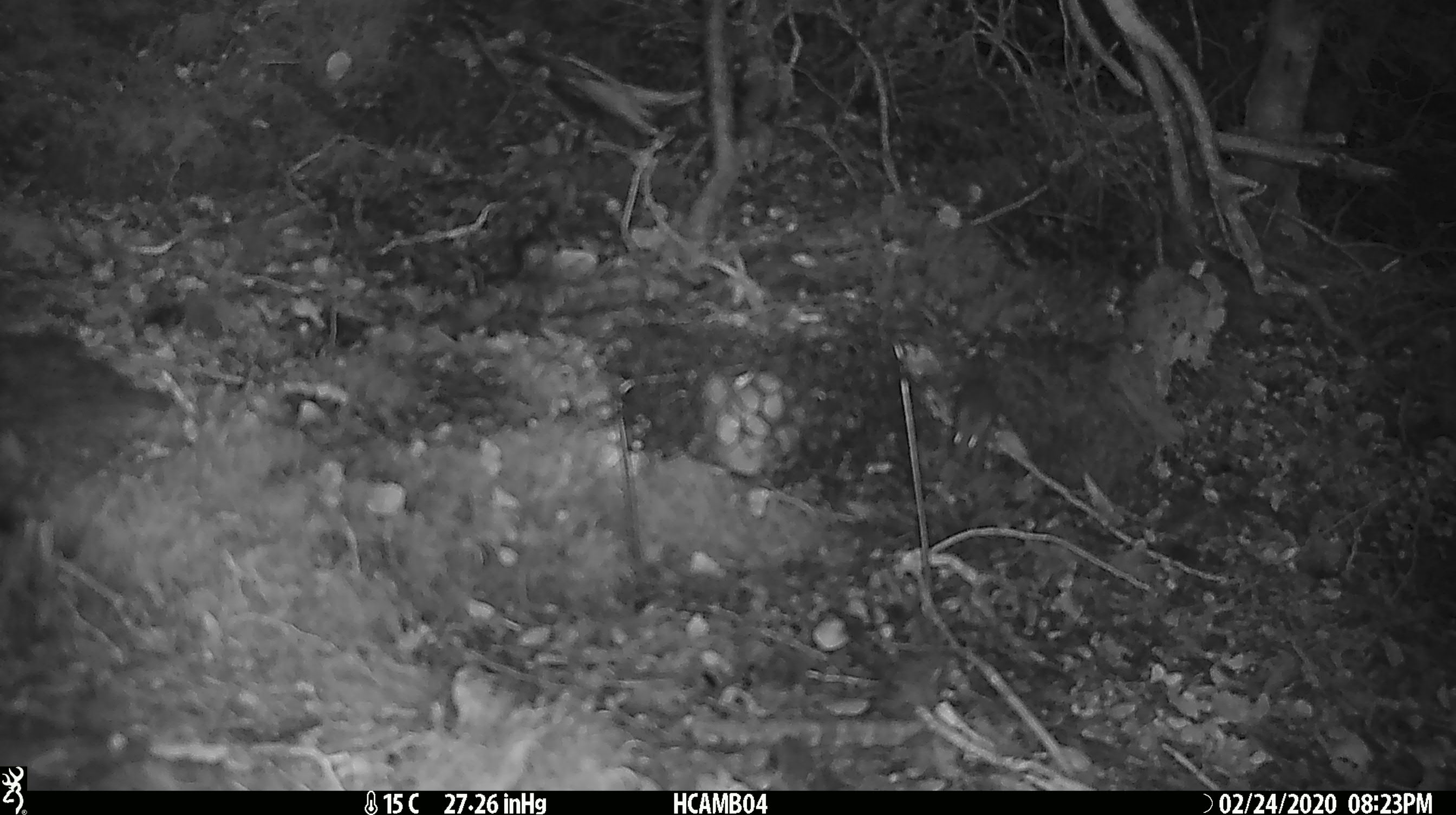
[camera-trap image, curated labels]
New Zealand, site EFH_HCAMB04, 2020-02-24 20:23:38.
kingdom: Animalia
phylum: Chordata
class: Mammalia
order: Rodentia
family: Muridae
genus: Mus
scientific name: Mus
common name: mouse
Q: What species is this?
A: Mouse (Mus).